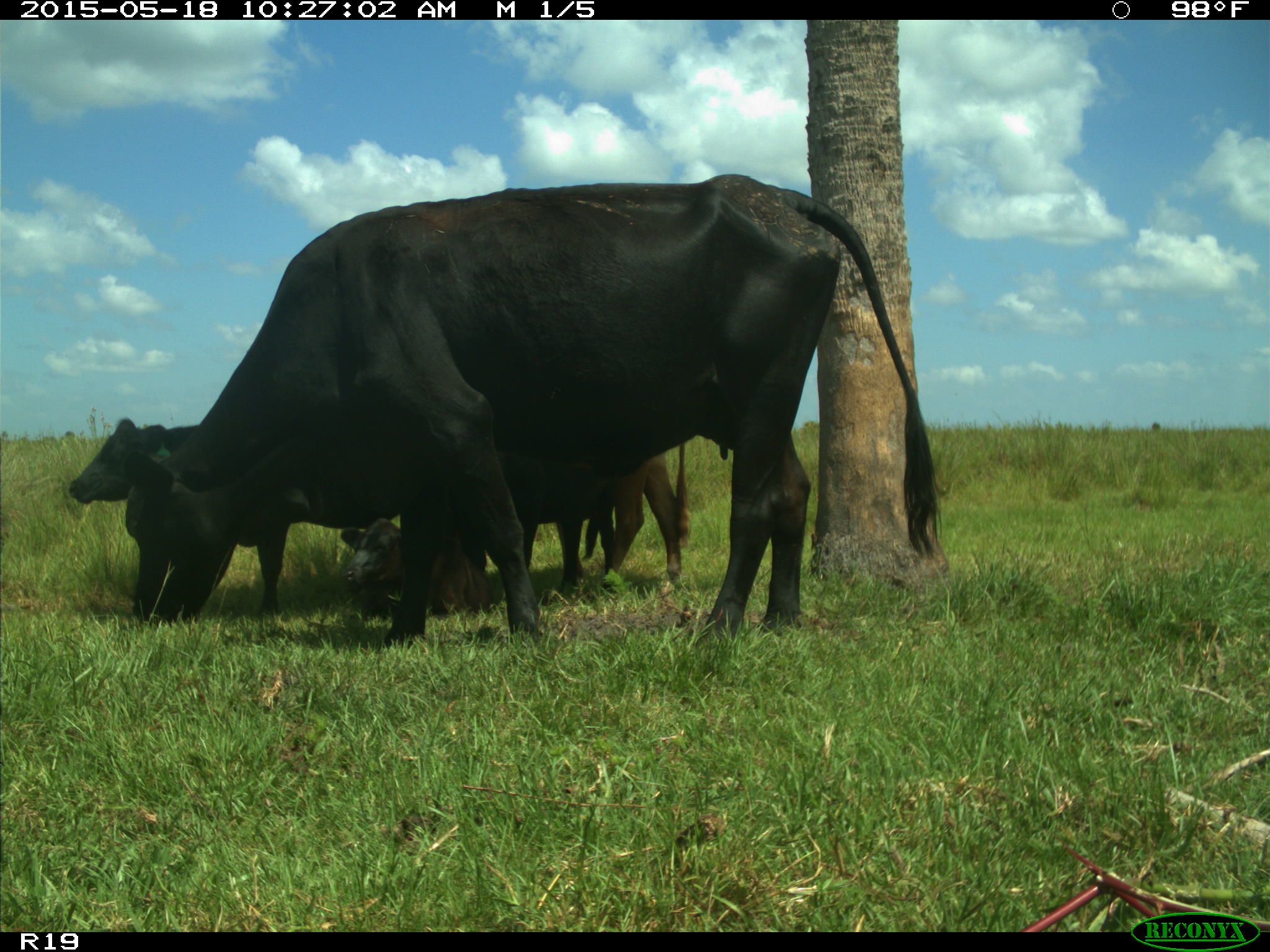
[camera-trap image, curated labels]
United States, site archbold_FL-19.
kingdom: Animalia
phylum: Chordata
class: Mammalia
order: Artiodactyla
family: Bovidae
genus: Bos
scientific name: Bos taurus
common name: domestic cow